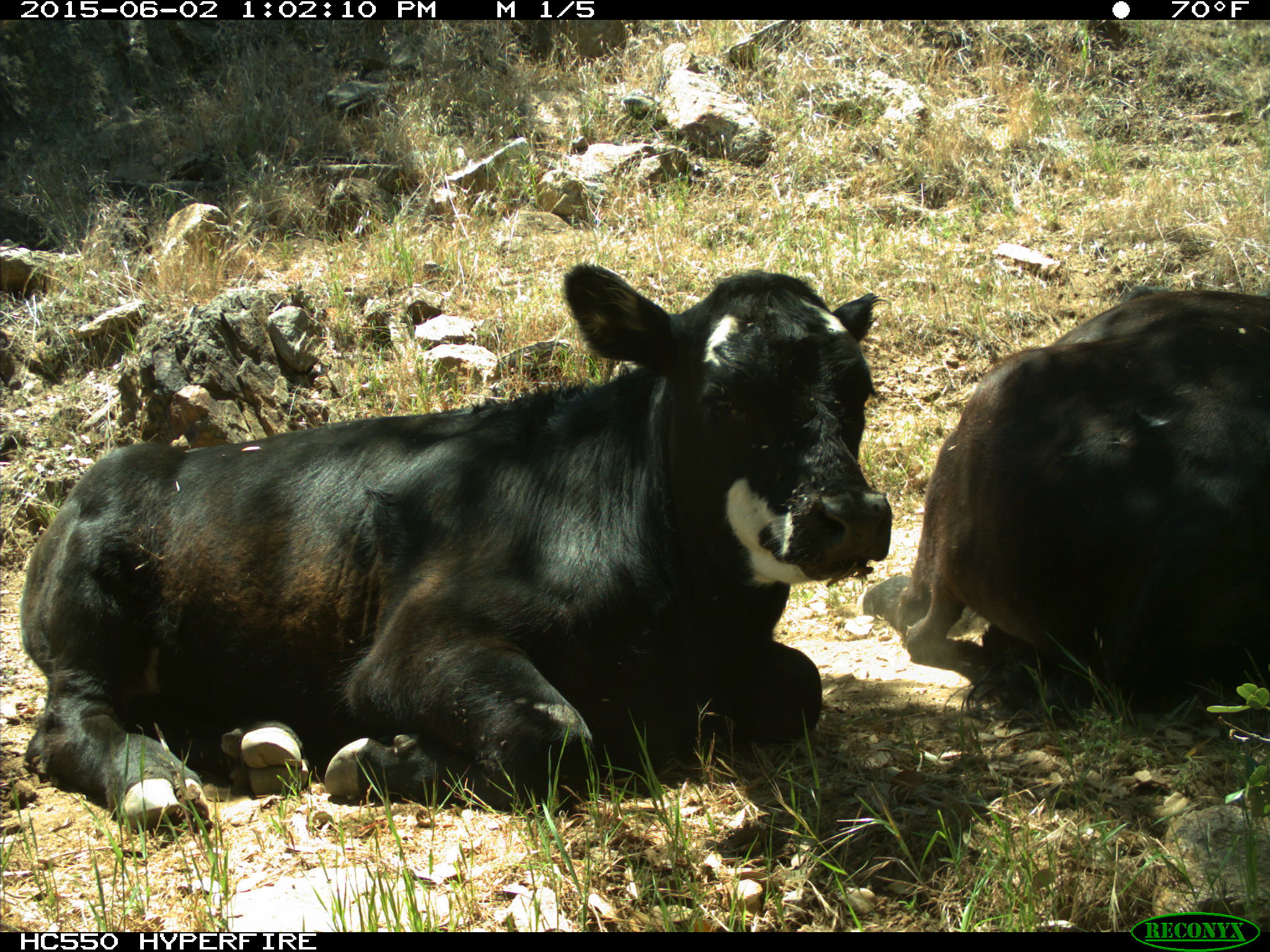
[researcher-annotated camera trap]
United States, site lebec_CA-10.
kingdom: Animalia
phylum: Chordata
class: Mammalia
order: Artiodactyla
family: Bovidae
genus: Bos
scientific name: Bos taurus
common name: domestic cow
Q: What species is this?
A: Bos taurus (domestic cow).